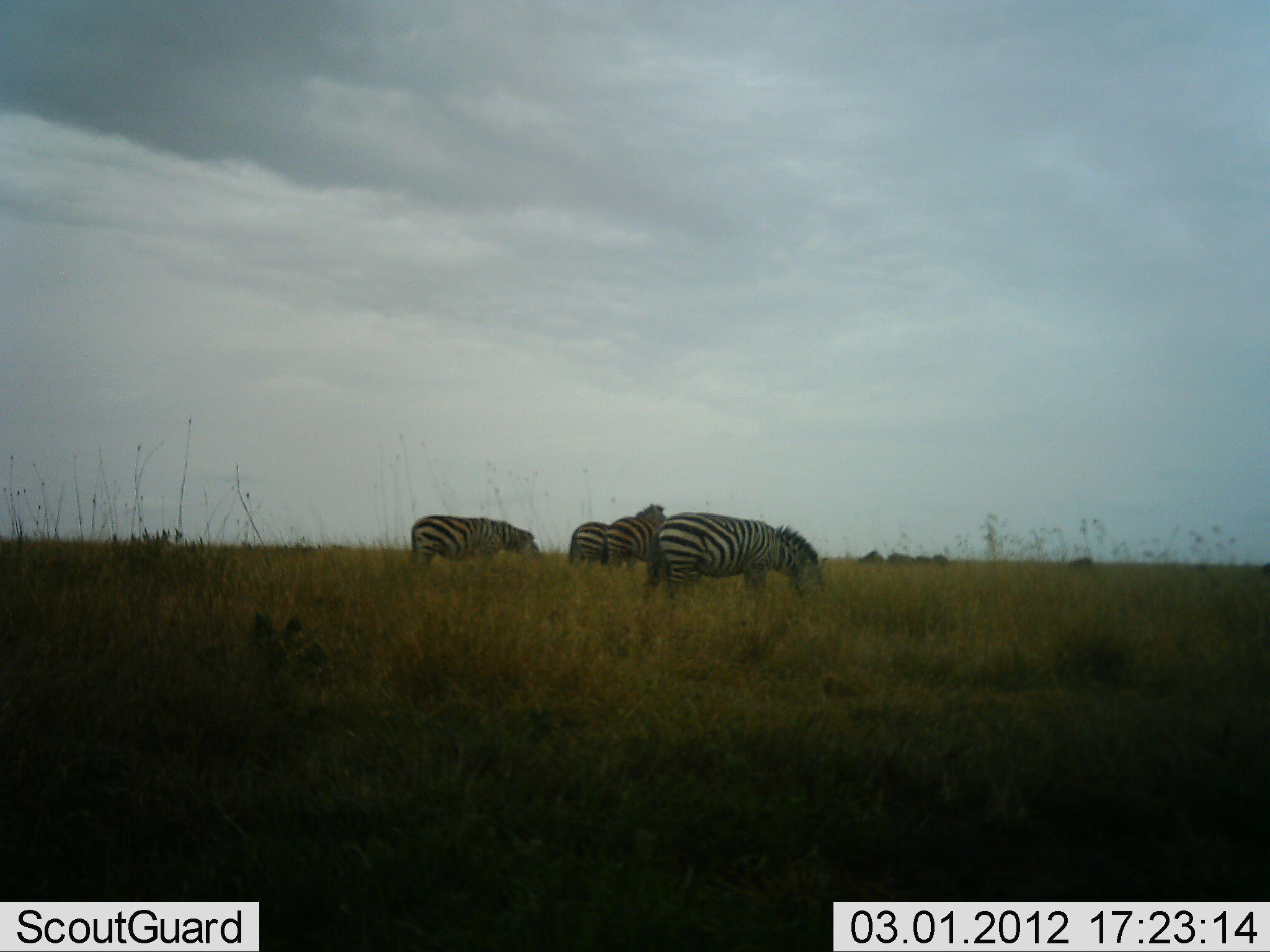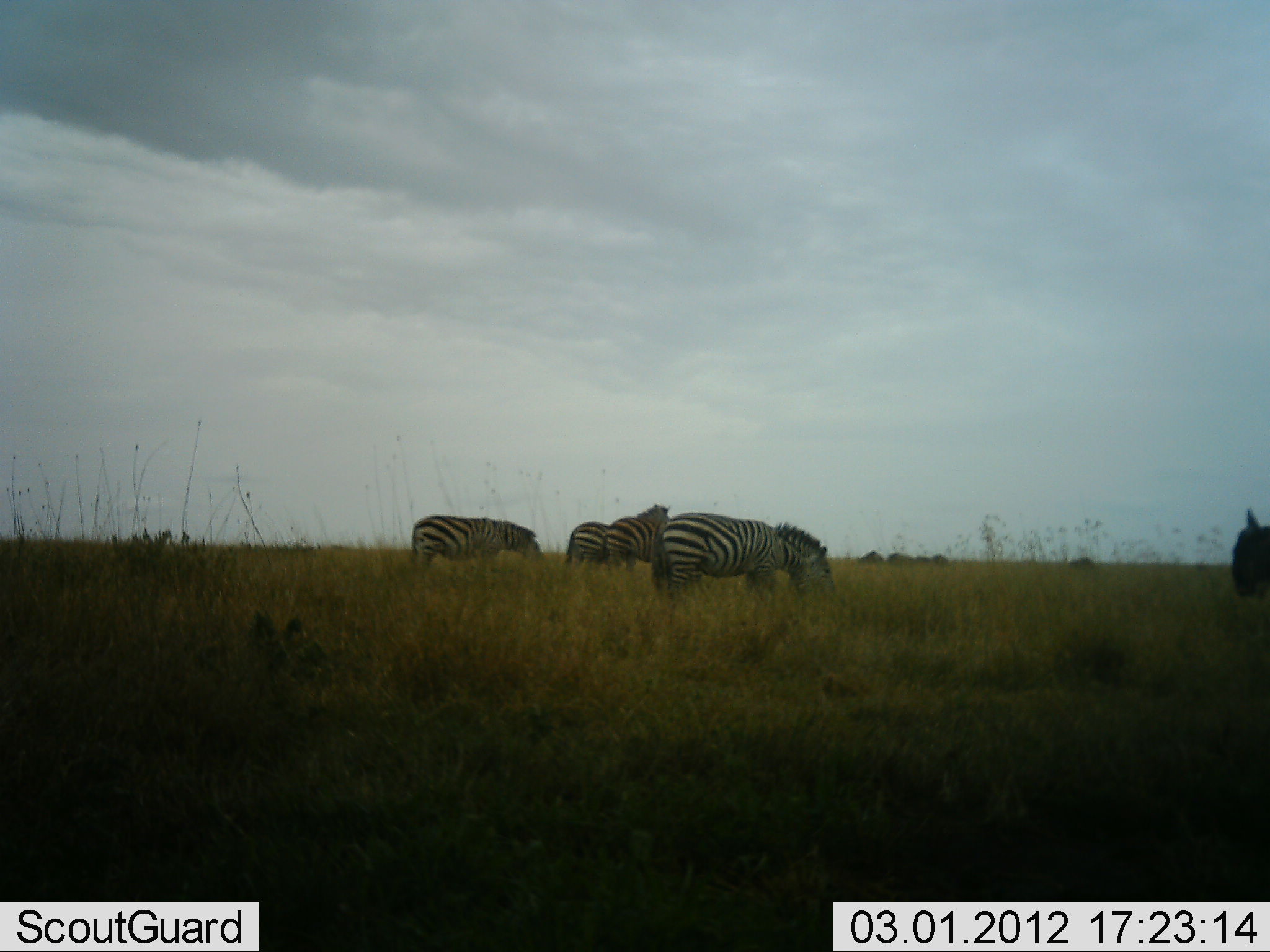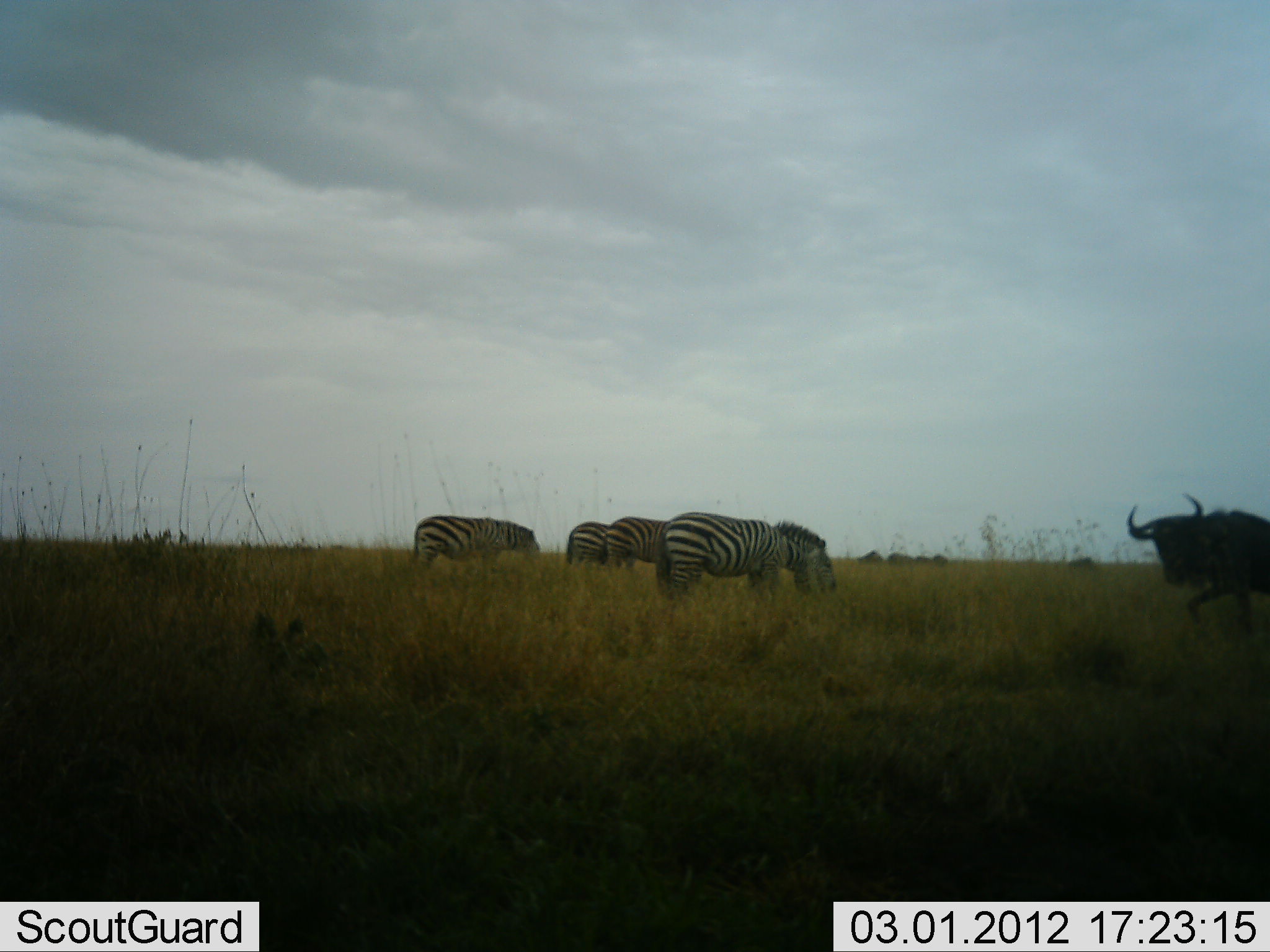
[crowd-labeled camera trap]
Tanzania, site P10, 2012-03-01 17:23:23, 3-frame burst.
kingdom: Animalia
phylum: Chordata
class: Mammalia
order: Artiodactyla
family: Bovidae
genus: Connochaetes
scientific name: Connochaetes taurinus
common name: blue wildebeest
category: wildebeest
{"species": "wildebeest (blue wildebeest) (Connochaetes taurinus)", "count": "1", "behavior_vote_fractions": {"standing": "10%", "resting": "0%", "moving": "85%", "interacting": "0%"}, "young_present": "0%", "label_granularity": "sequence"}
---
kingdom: Animalia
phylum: Chordata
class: Mammalia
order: Perissodactyla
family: Equidae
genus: Equus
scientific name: Equus quagga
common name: plains zebra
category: zebra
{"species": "zebra (plains zebra) (Equus quagga)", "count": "4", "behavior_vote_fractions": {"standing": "38%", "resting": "4%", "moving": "0%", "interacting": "0%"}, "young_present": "0%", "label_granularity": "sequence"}